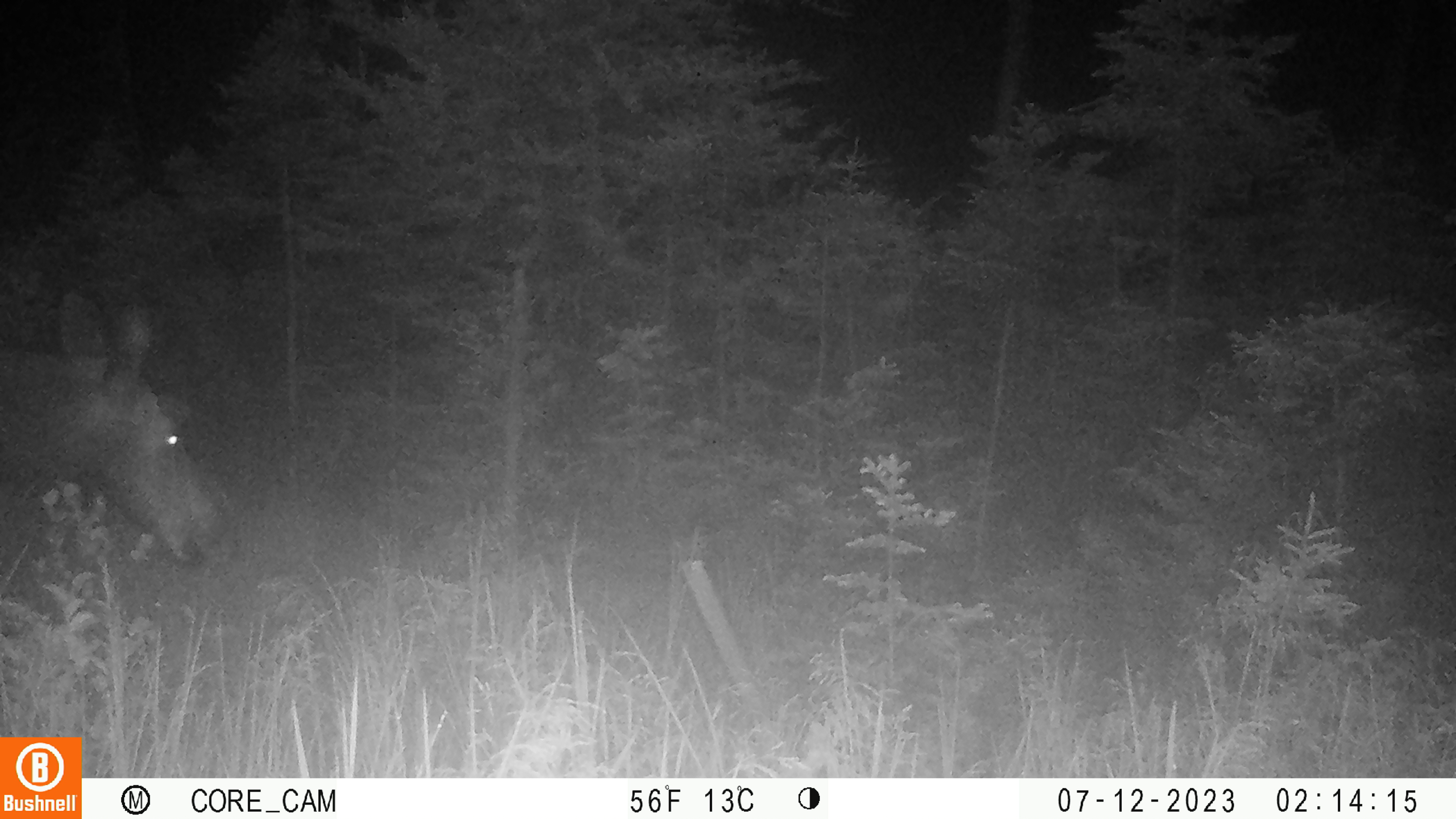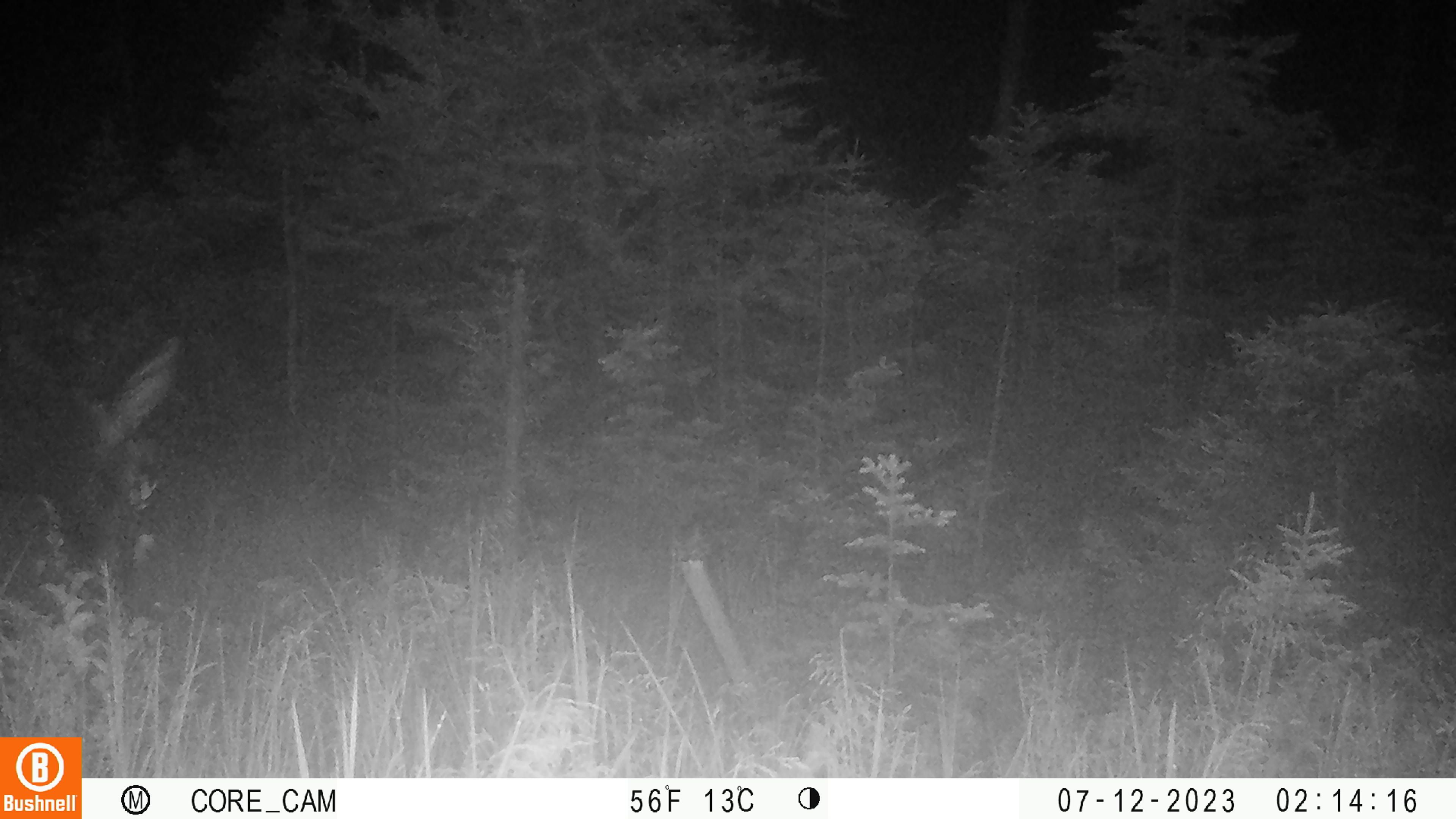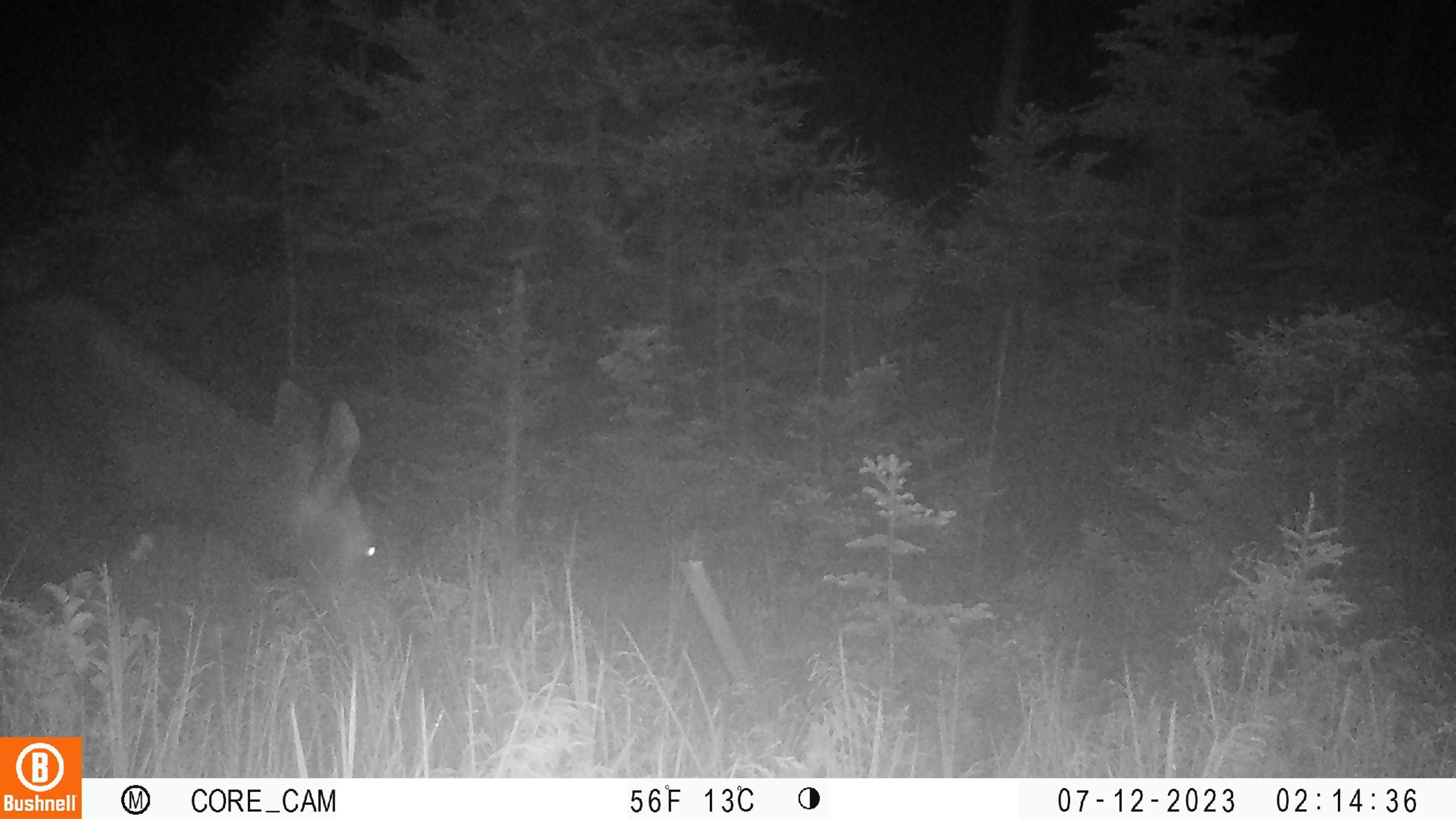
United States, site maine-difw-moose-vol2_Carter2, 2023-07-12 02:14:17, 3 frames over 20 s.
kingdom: Animalia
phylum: Chordata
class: Mammalia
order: Artiodactyla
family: Cervidae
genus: Alces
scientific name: Alces alces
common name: moose